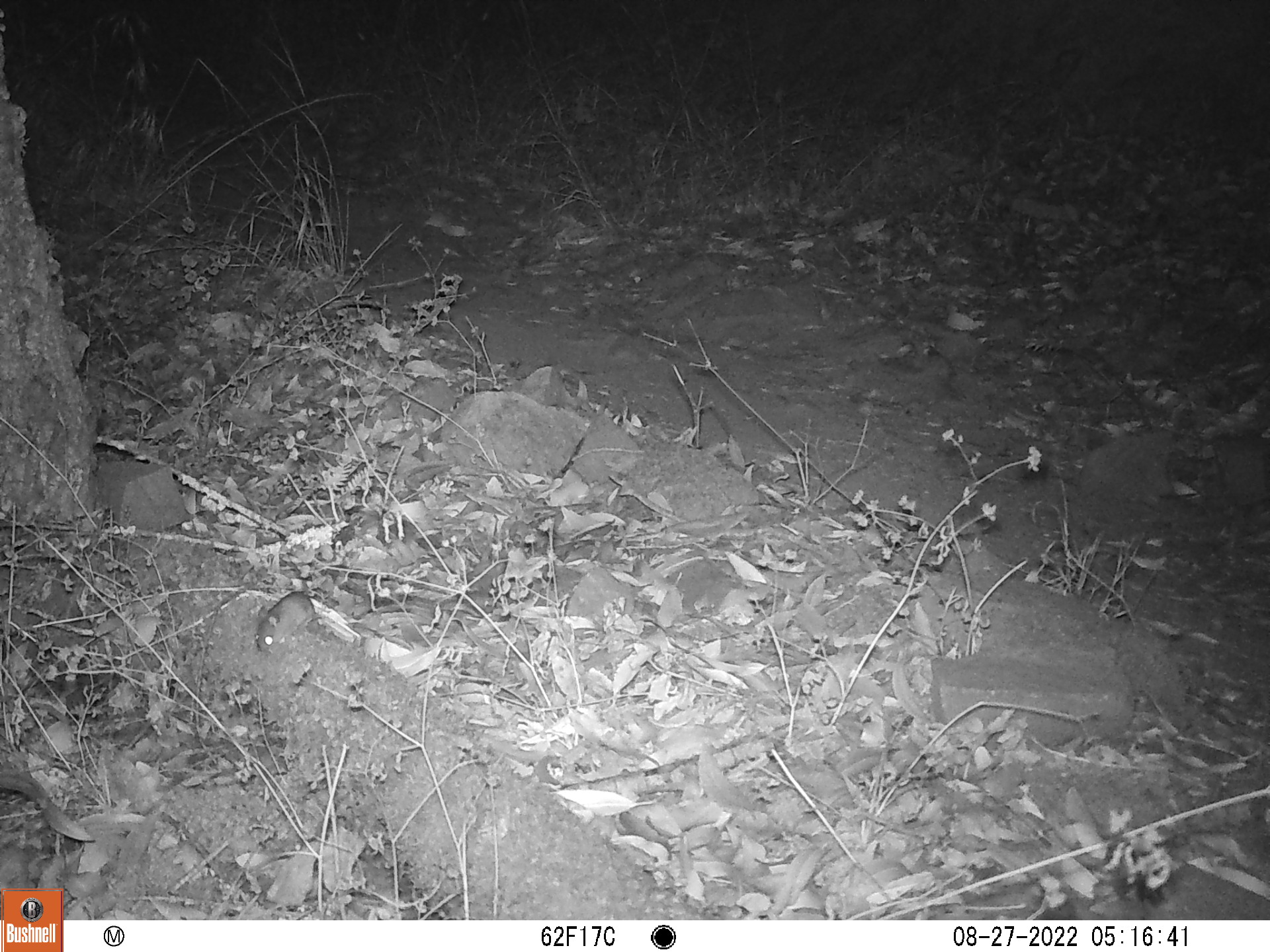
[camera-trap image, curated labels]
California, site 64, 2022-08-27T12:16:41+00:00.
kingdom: Animalia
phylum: Chordata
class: Mammalia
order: Rodentia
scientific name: Rodentia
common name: mouse or rat